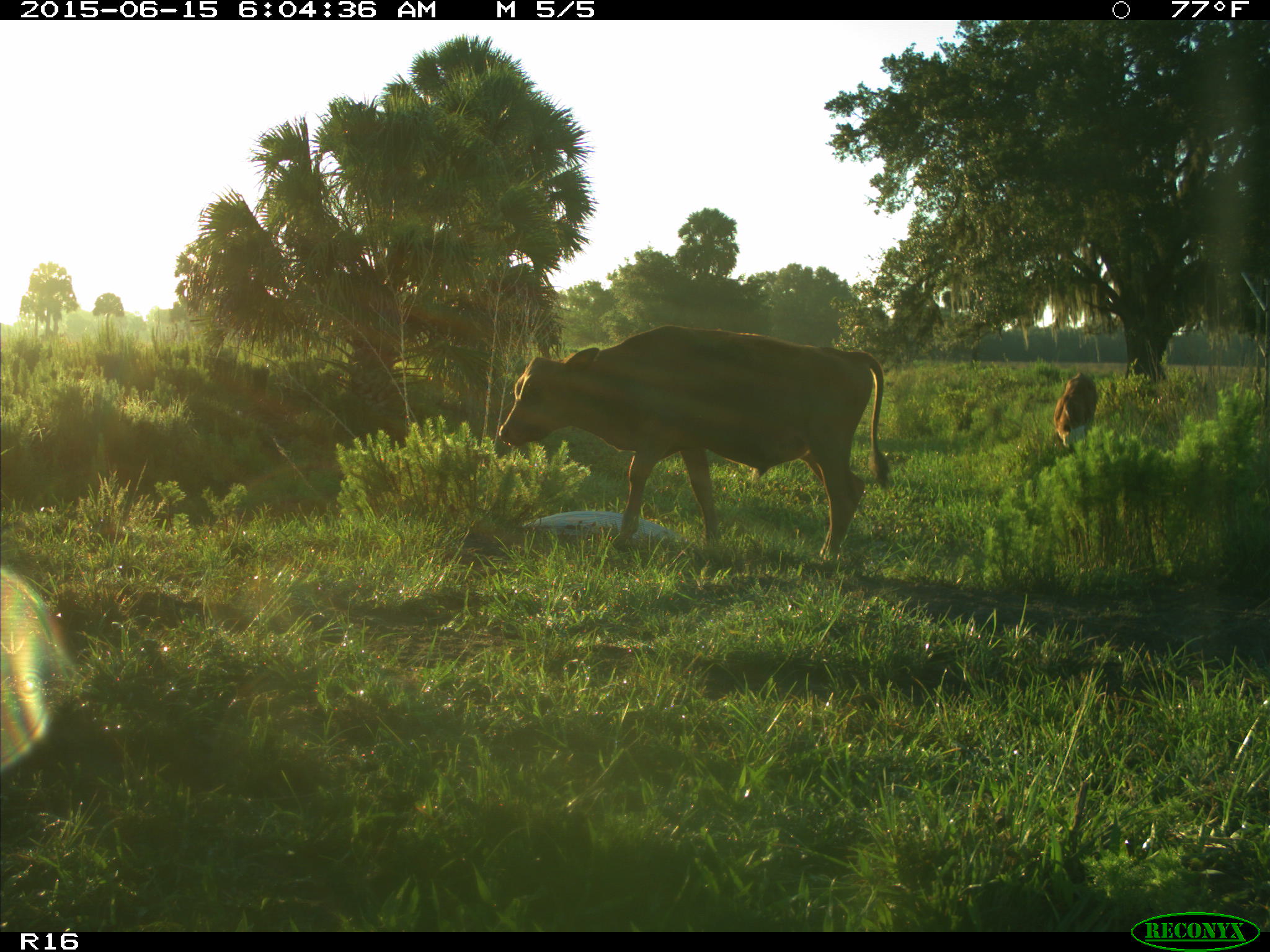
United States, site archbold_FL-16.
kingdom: Animalia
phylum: Chordata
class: Mammalia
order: Artiodactyla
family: Bovidae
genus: Bos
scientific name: Bos taurus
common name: domestic cow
Bos taurus (domestic cow).